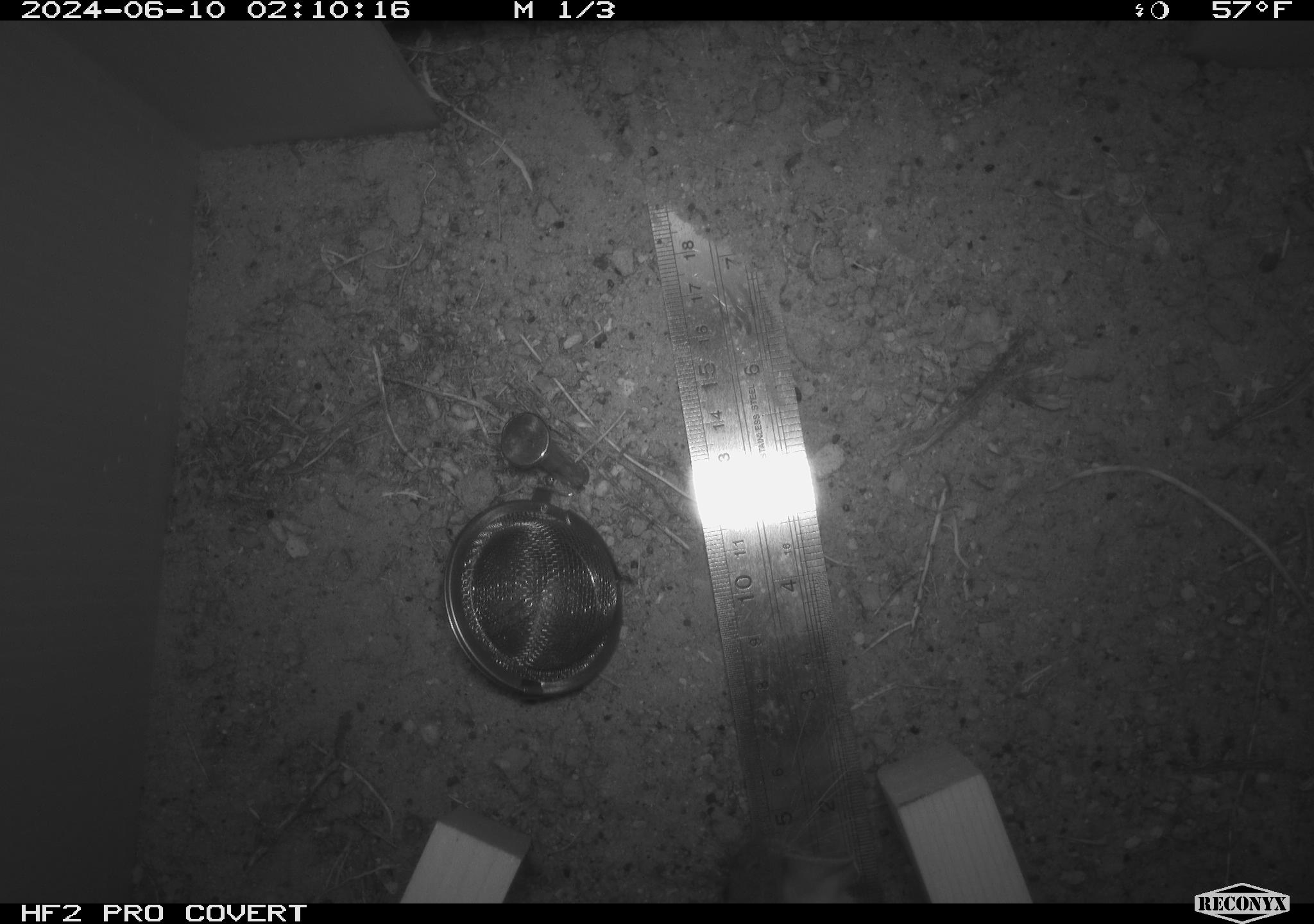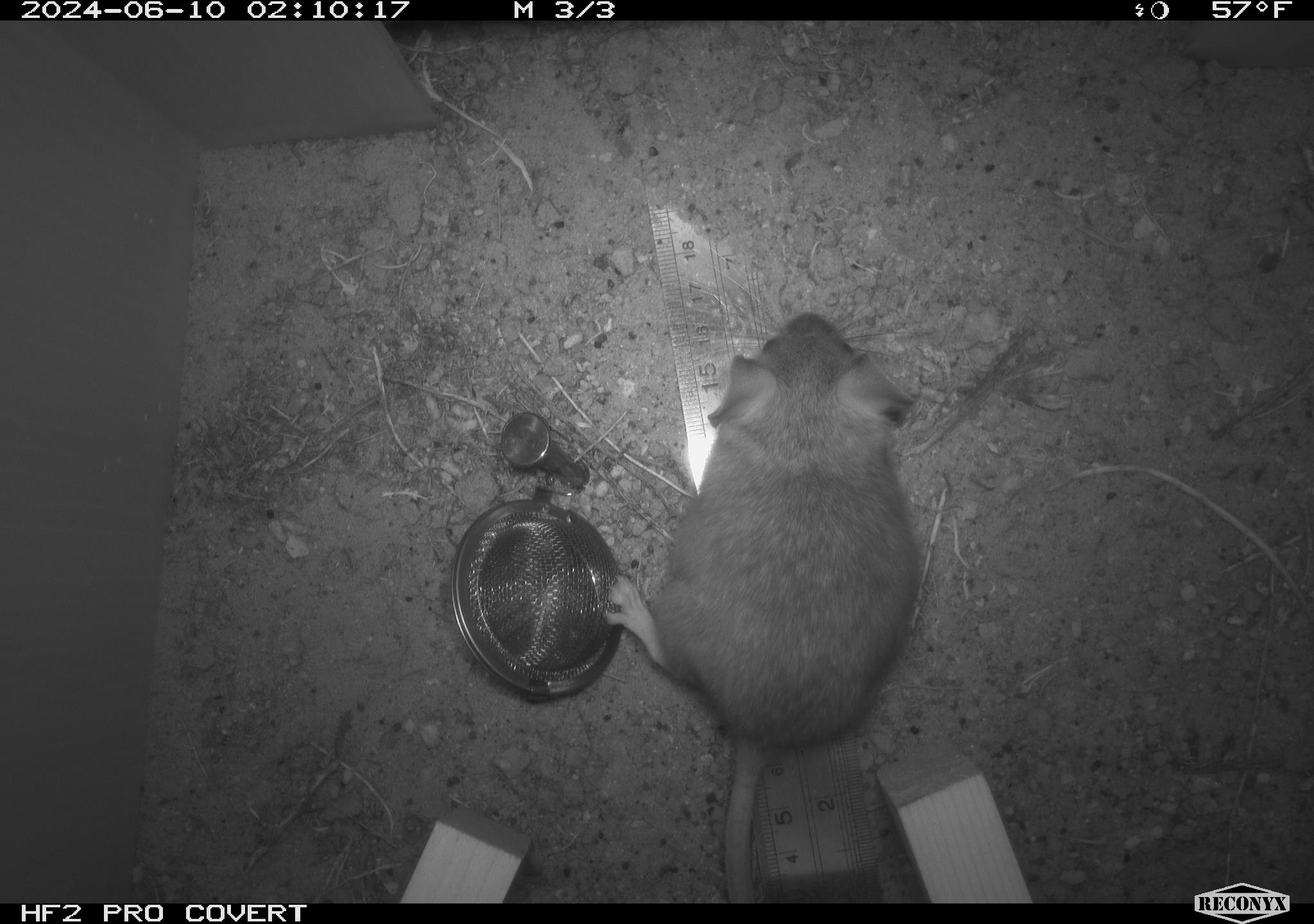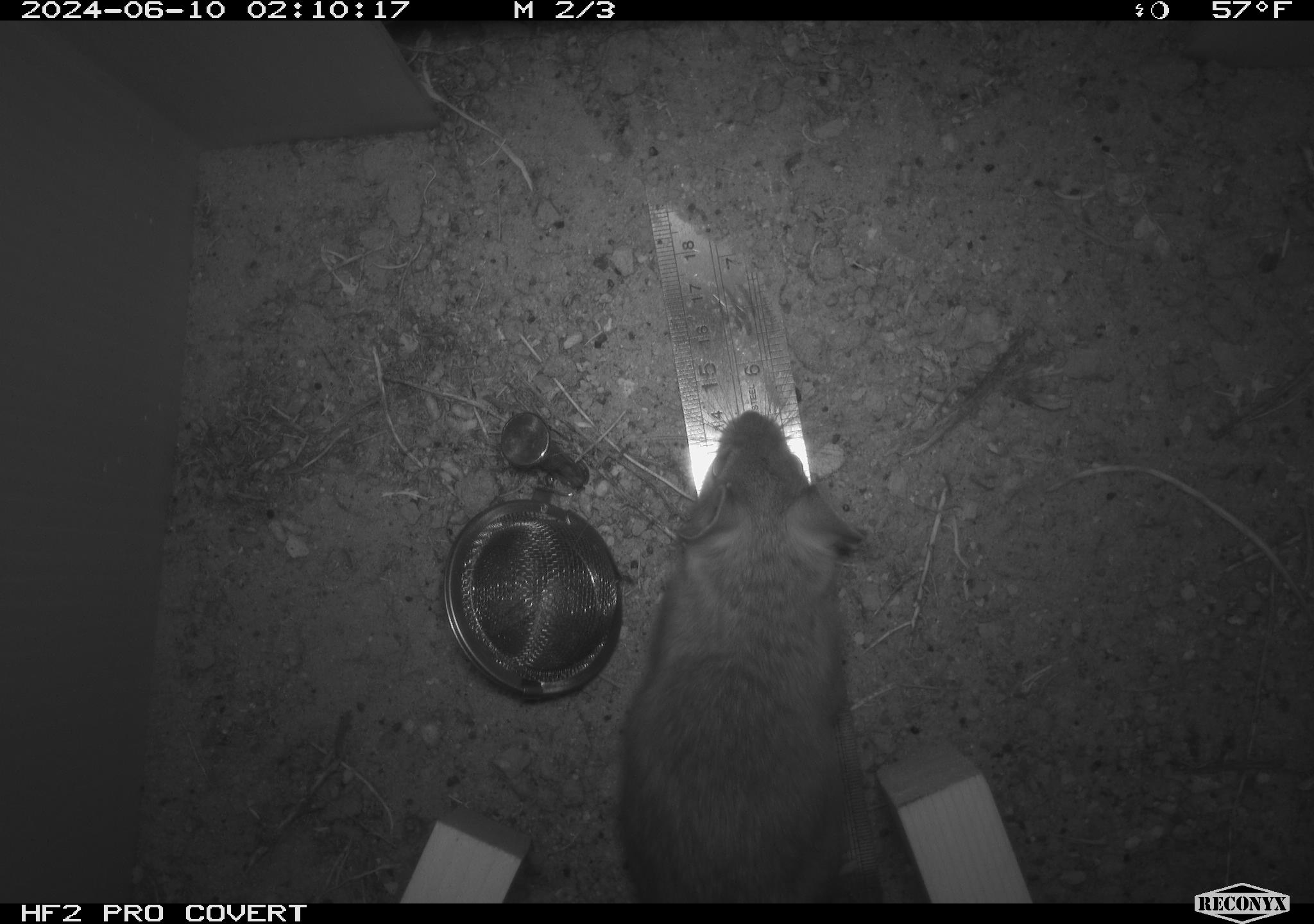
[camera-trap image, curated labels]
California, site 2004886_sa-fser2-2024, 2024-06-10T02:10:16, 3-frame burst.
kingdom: Animalia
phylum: Chordata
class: Mammalia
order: Rodentia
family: Cricetidae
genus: Neotoma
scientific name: Neotoma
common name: pack rat or woodrat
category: neotoma species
Neotoma species (pack rat or woodrat) (Neotoma).